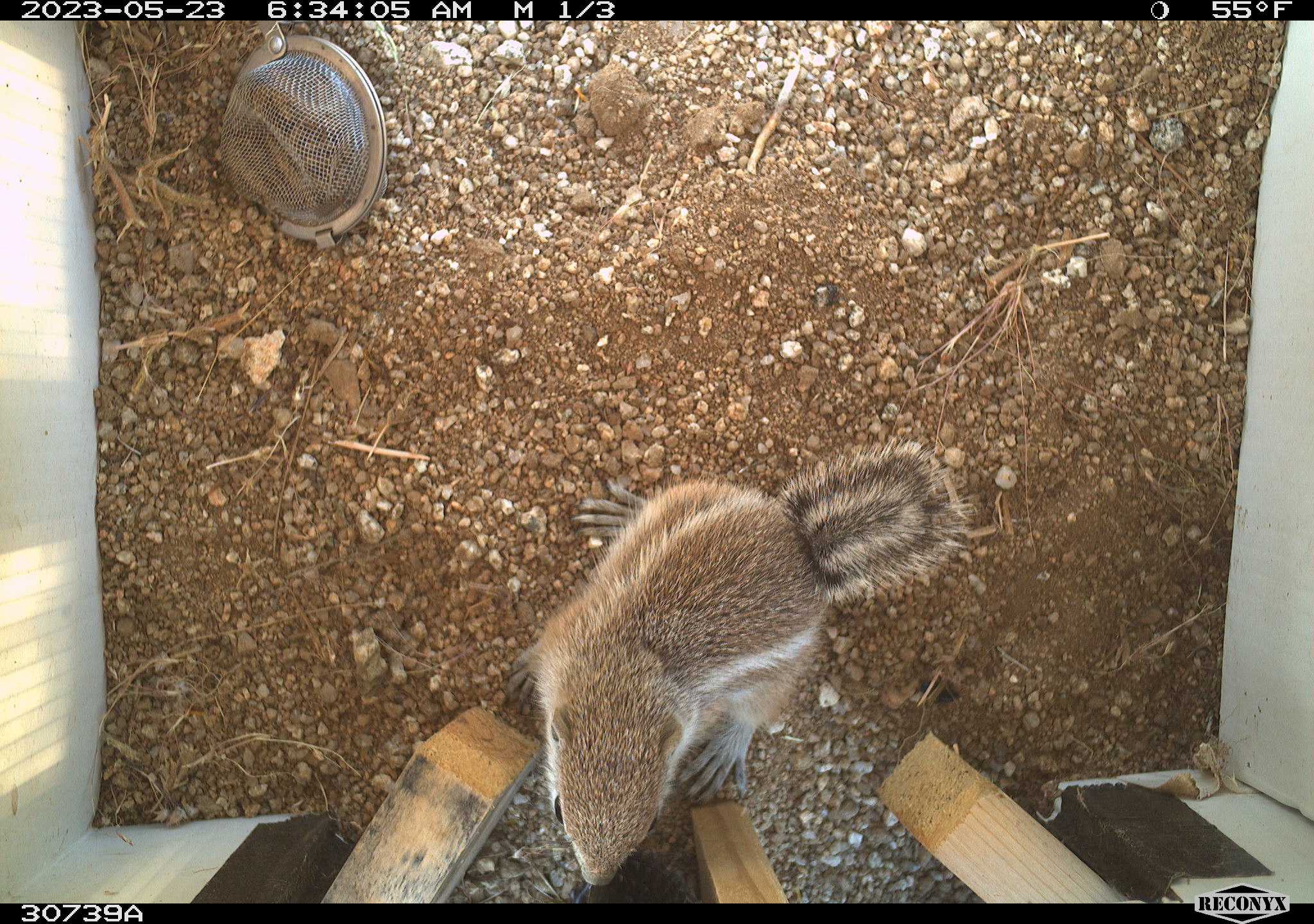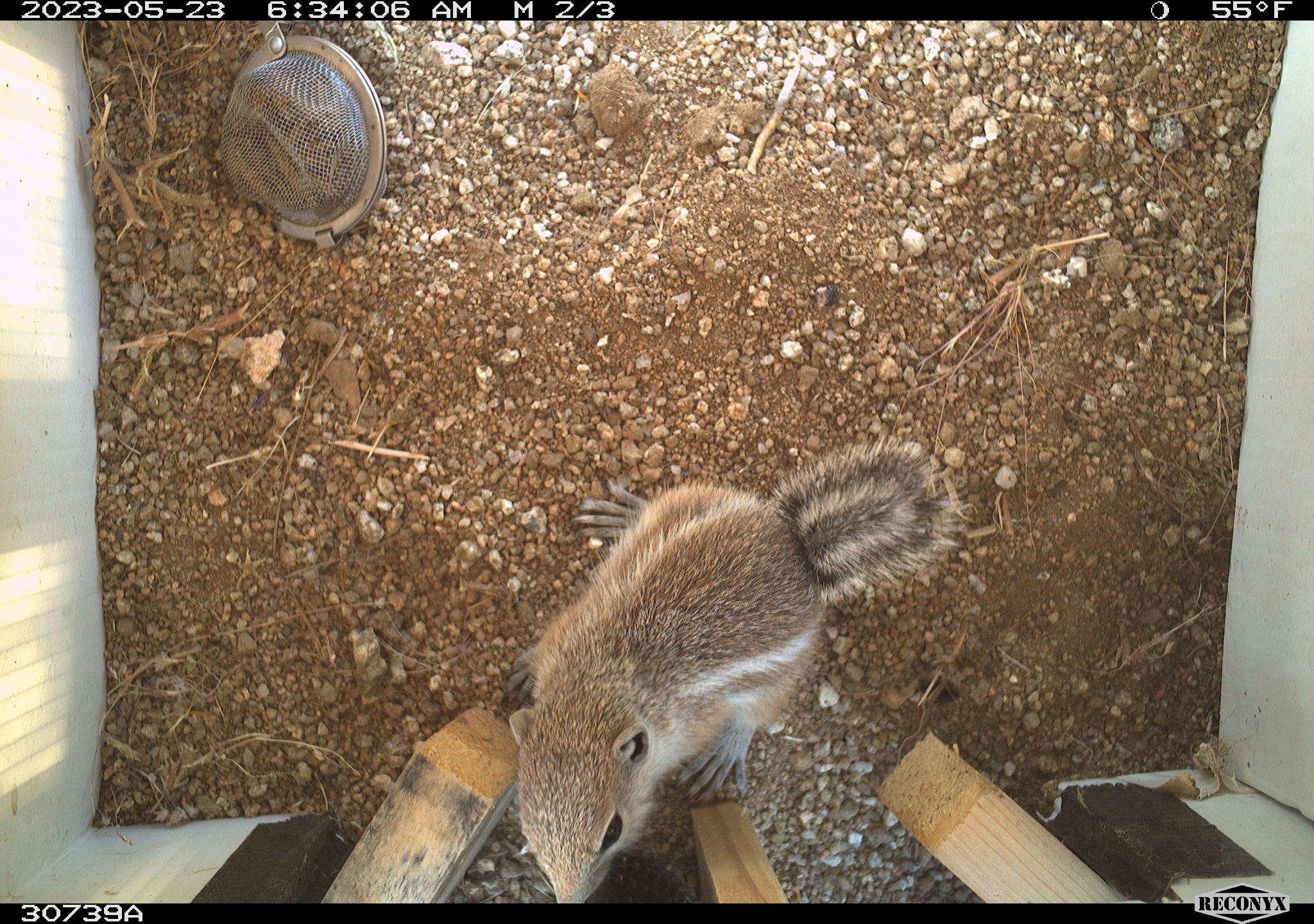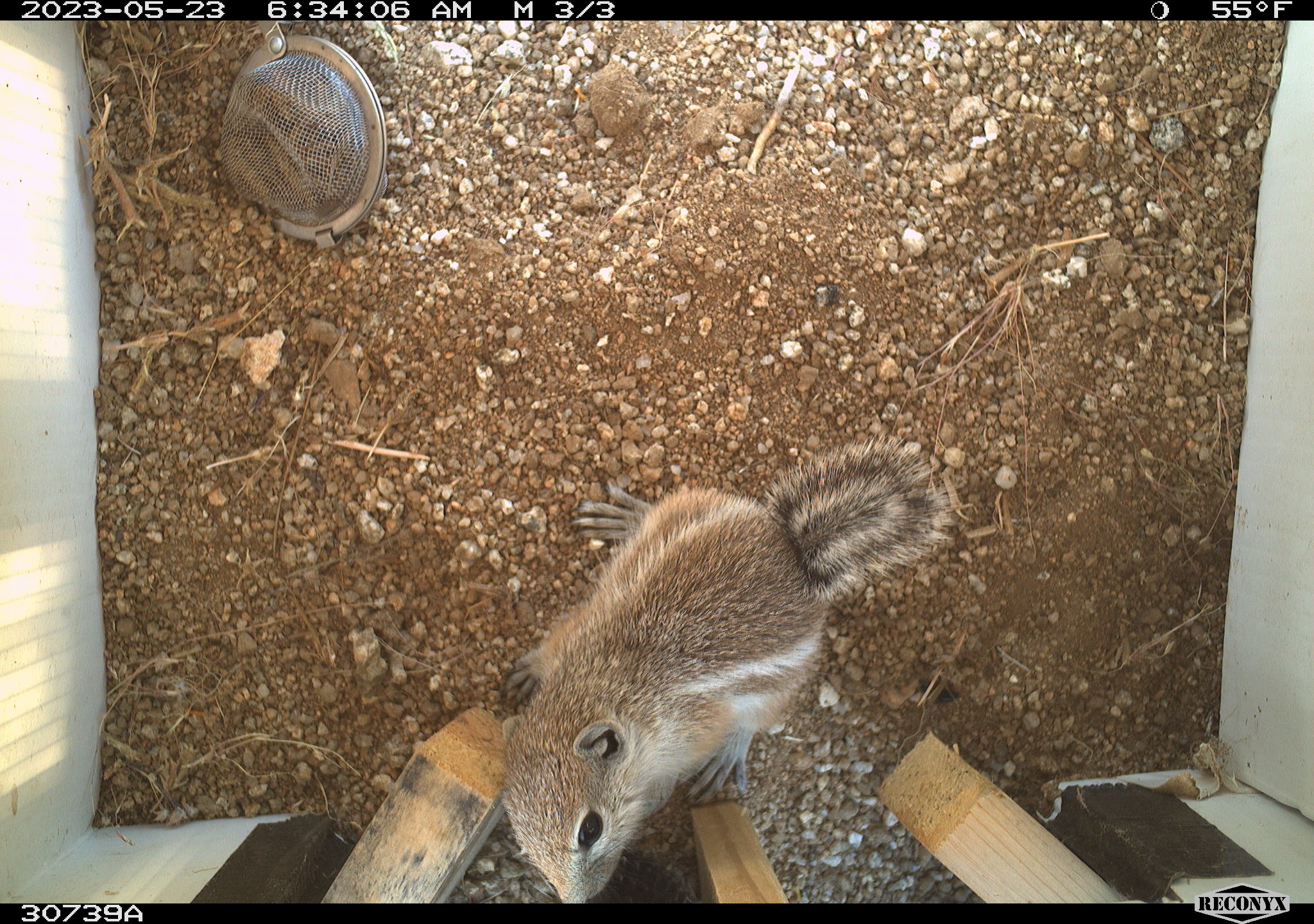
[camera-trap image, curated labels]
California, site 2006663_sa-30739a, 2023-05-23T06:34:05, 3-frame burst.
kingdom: Animalia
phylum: Chordata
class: Mammalia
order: Rodentia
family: Sciuridae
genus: Ammospermophilus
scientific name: Ammospermophilus leucurus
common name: white-tailed antelope squirrel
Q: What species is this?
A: White-tailed antelope squirrel (Ammospermophilus leucurus).